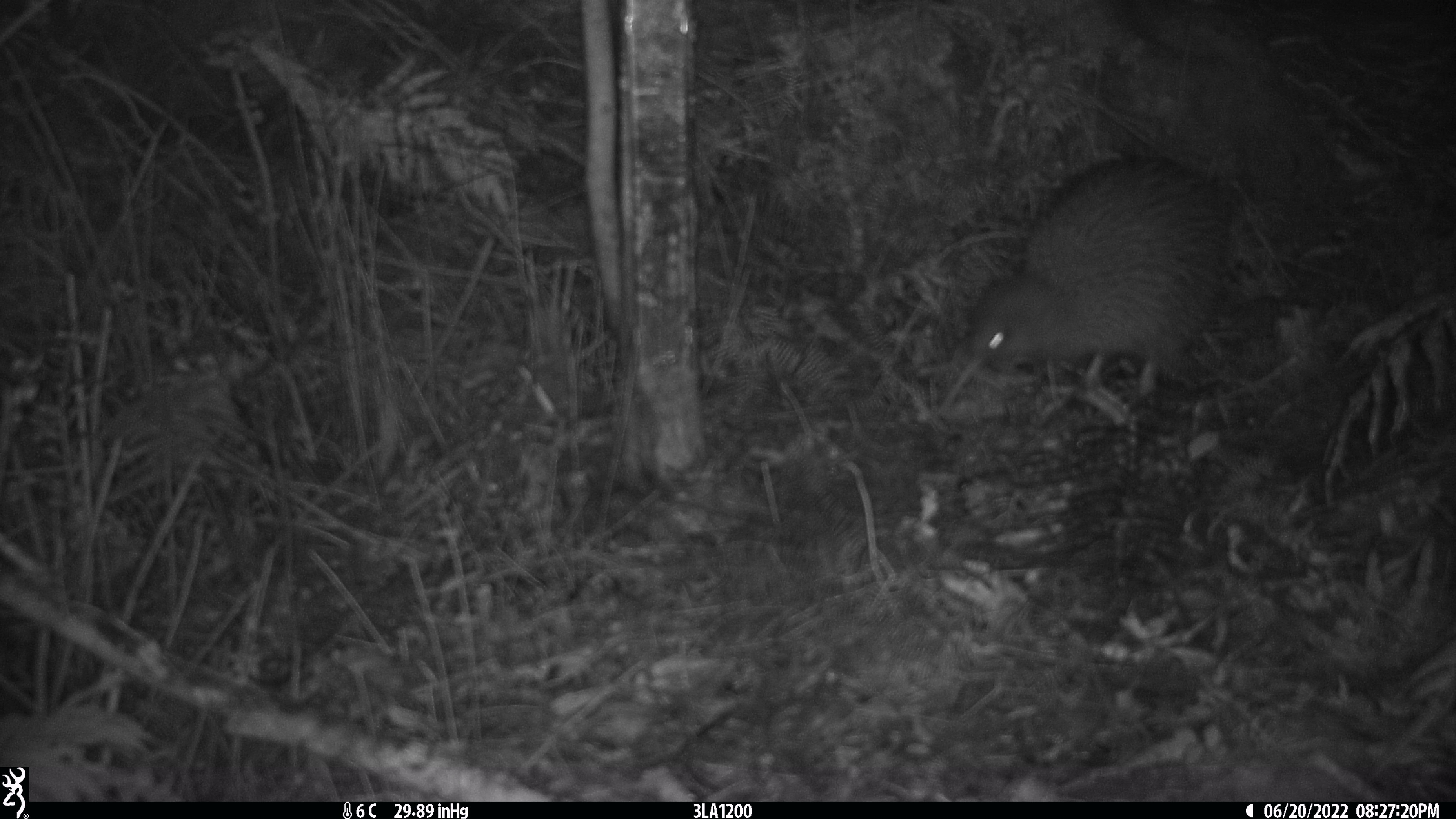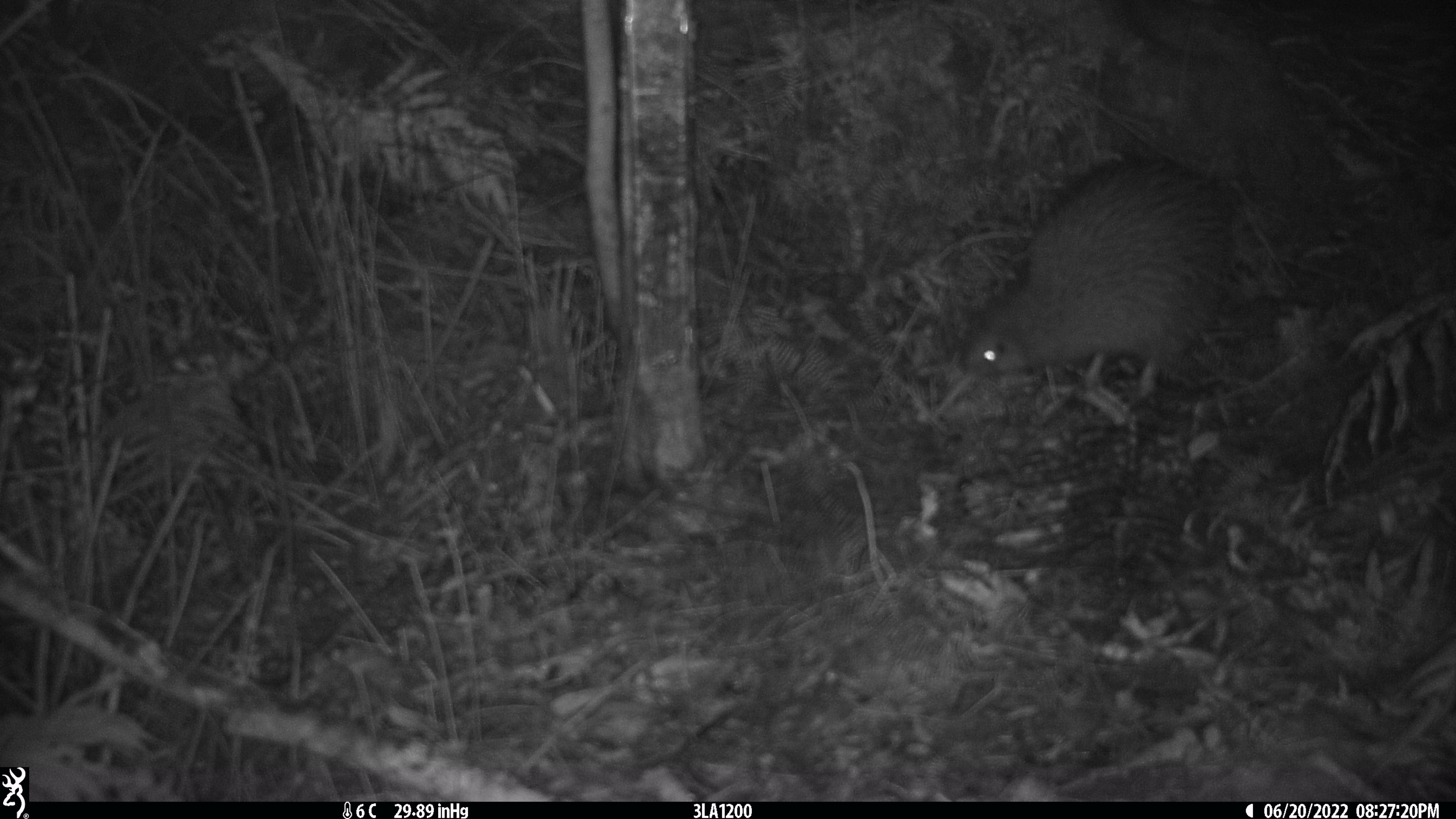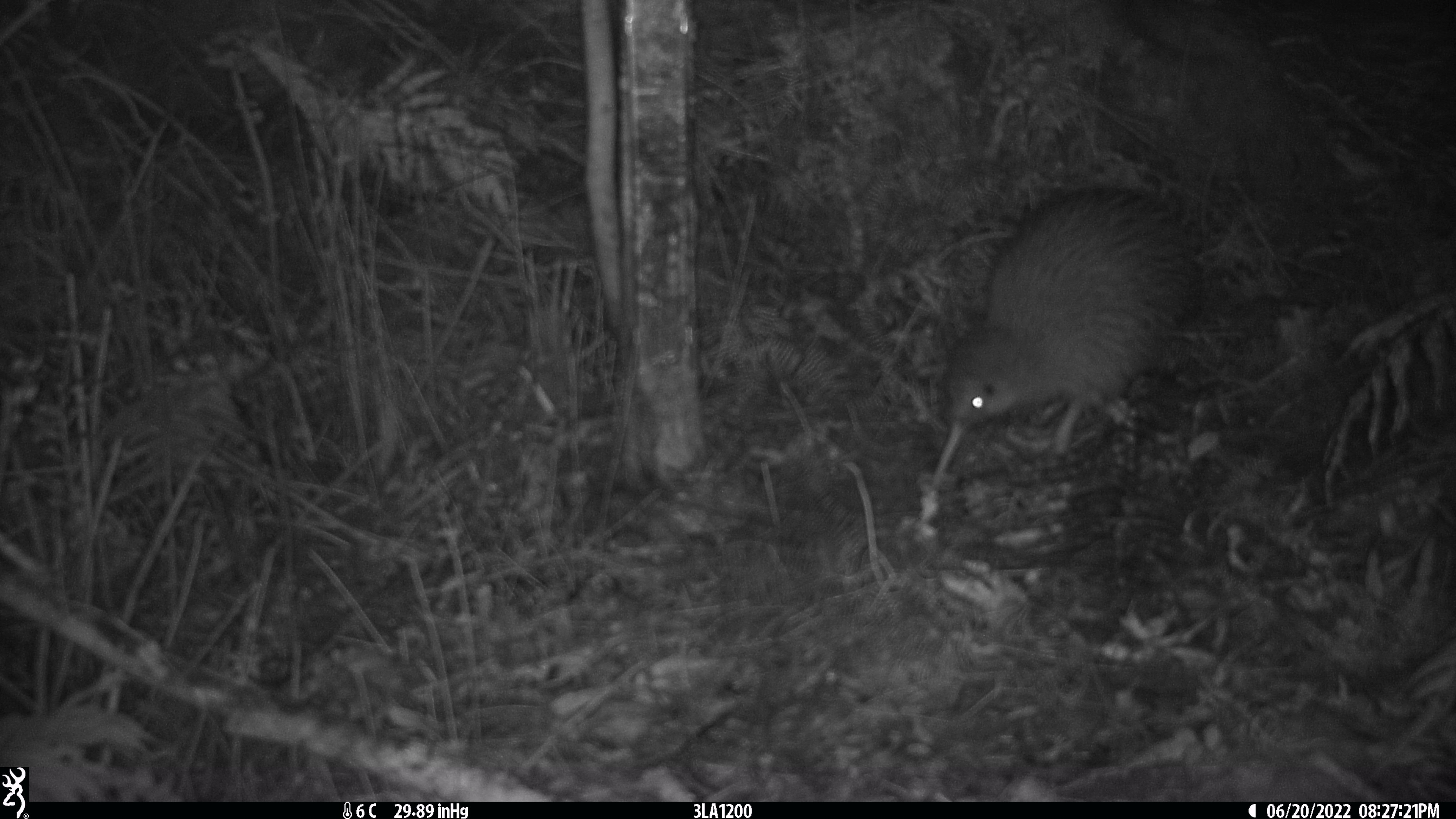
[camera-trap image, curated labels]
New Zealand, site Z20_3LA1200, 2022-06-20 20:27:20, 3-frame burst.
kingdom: Animalia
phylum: Chordata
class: Aves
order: Apterygiformes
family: Apterygidae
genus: Apteryx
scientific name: Apteryx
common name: kiwi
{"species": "kiwi (Apteryx)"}